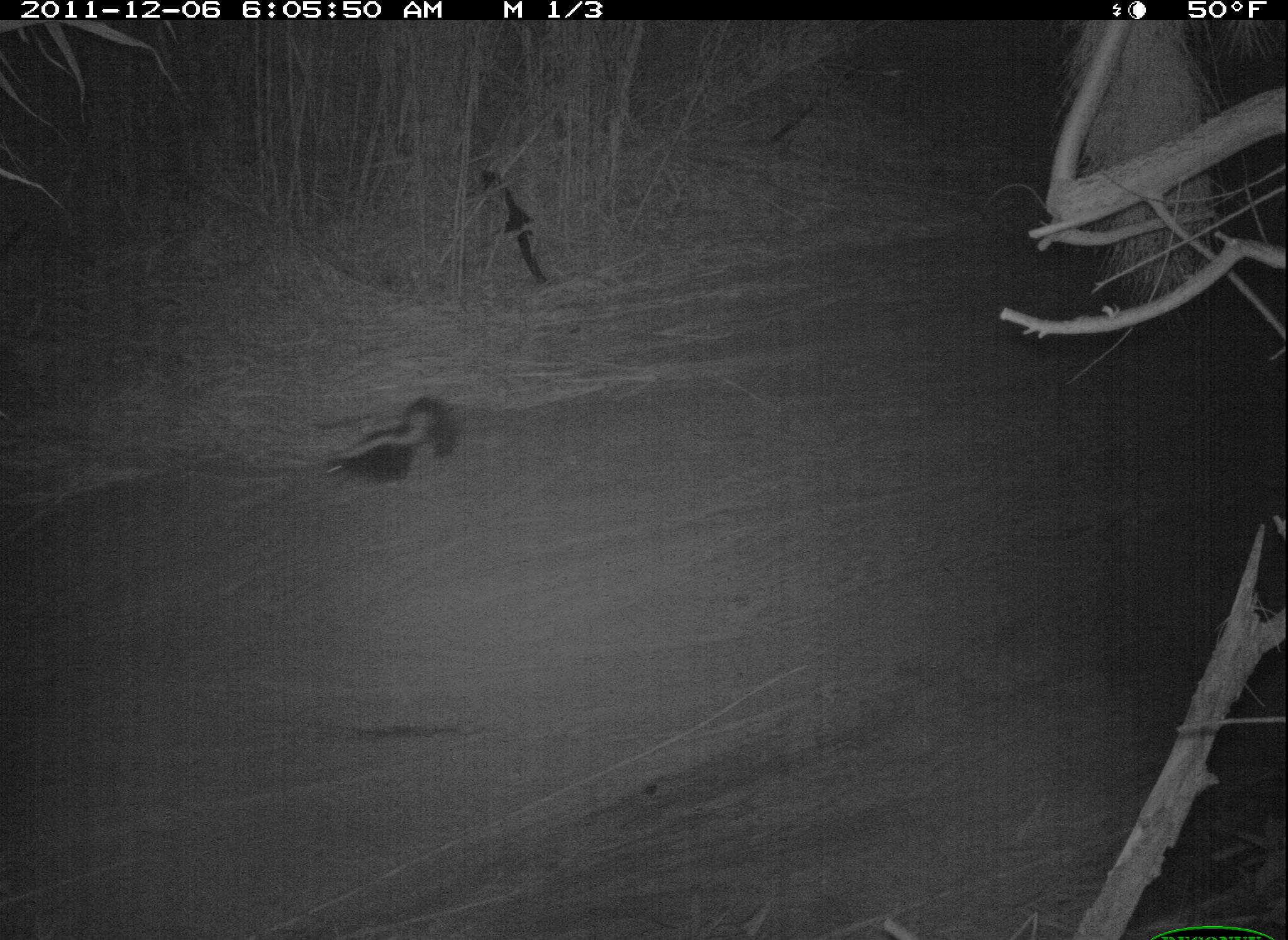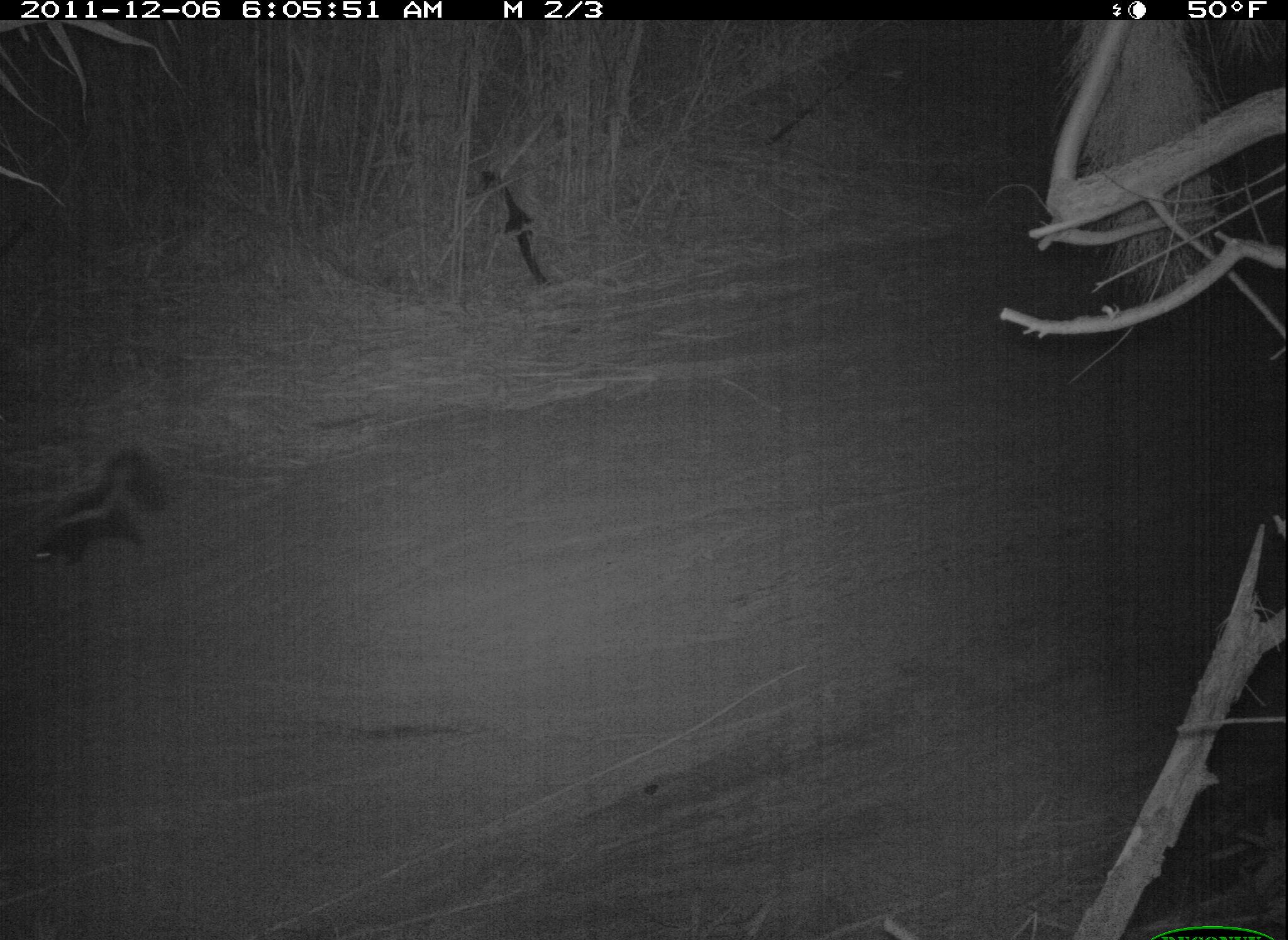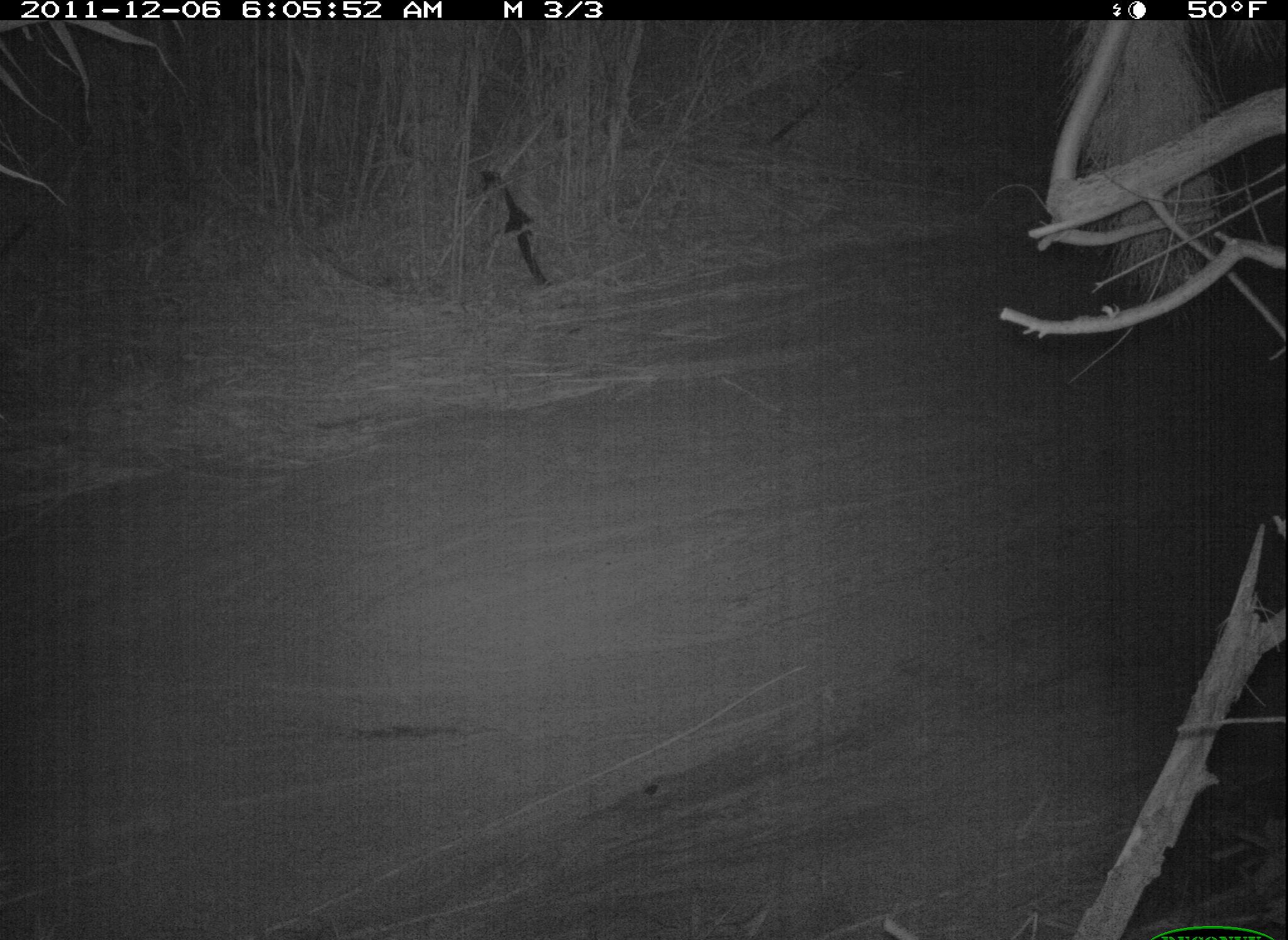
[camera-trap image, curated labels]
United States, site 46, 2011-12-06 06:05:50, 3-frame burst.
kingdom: Animalia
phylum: Chordata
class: Mammalia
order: Carnivora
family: Mephitidae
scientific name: Mephitidae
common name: skunk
Skunk (Mephitidae).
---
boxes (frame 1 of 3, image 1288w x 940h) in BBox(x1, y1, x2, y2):
skunk: BBox(311, 383, 475, 498)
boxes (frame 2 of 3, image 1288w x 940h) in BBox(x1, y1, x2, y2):
skunk: BBox(19, 449, 184, 580)